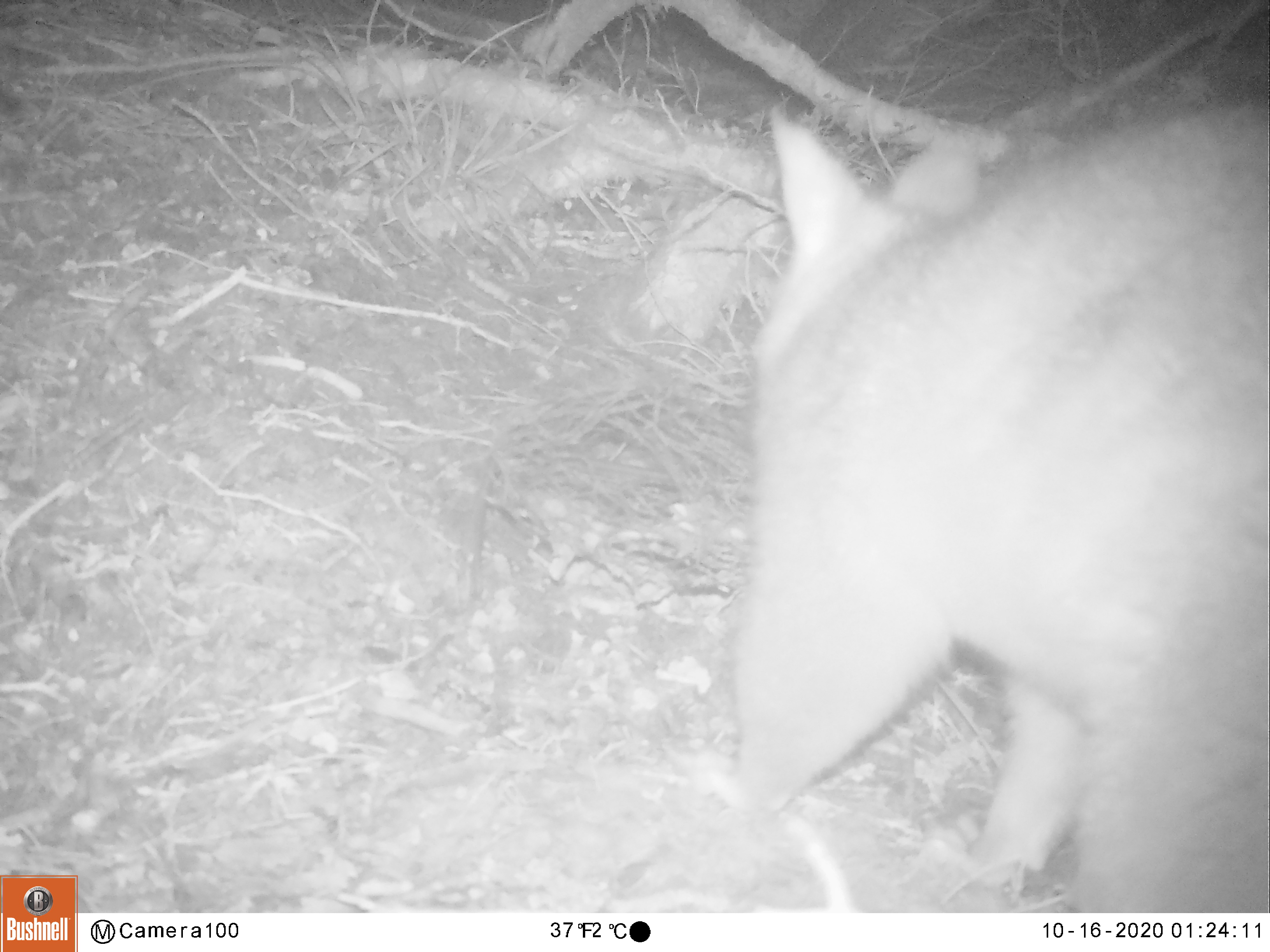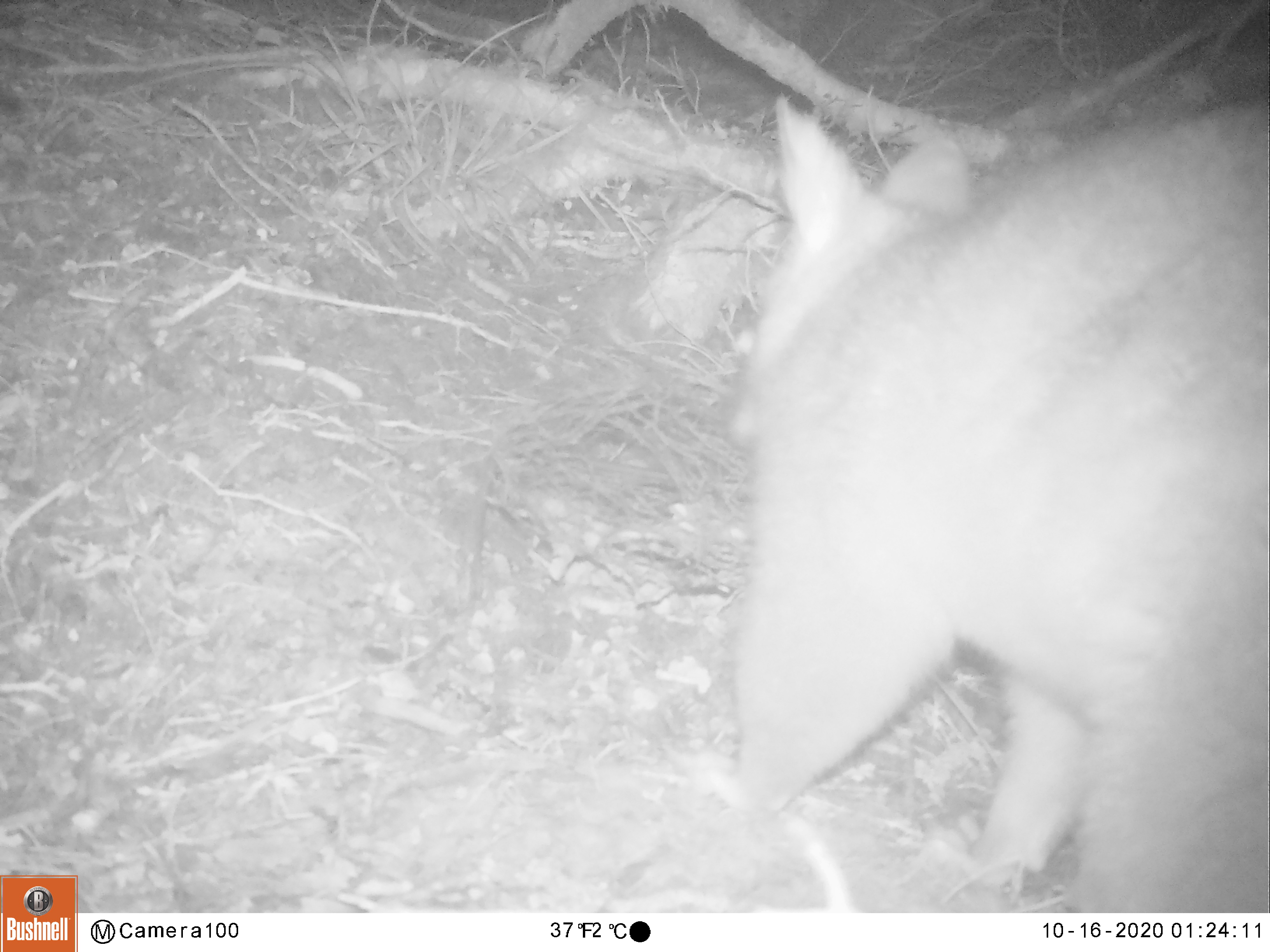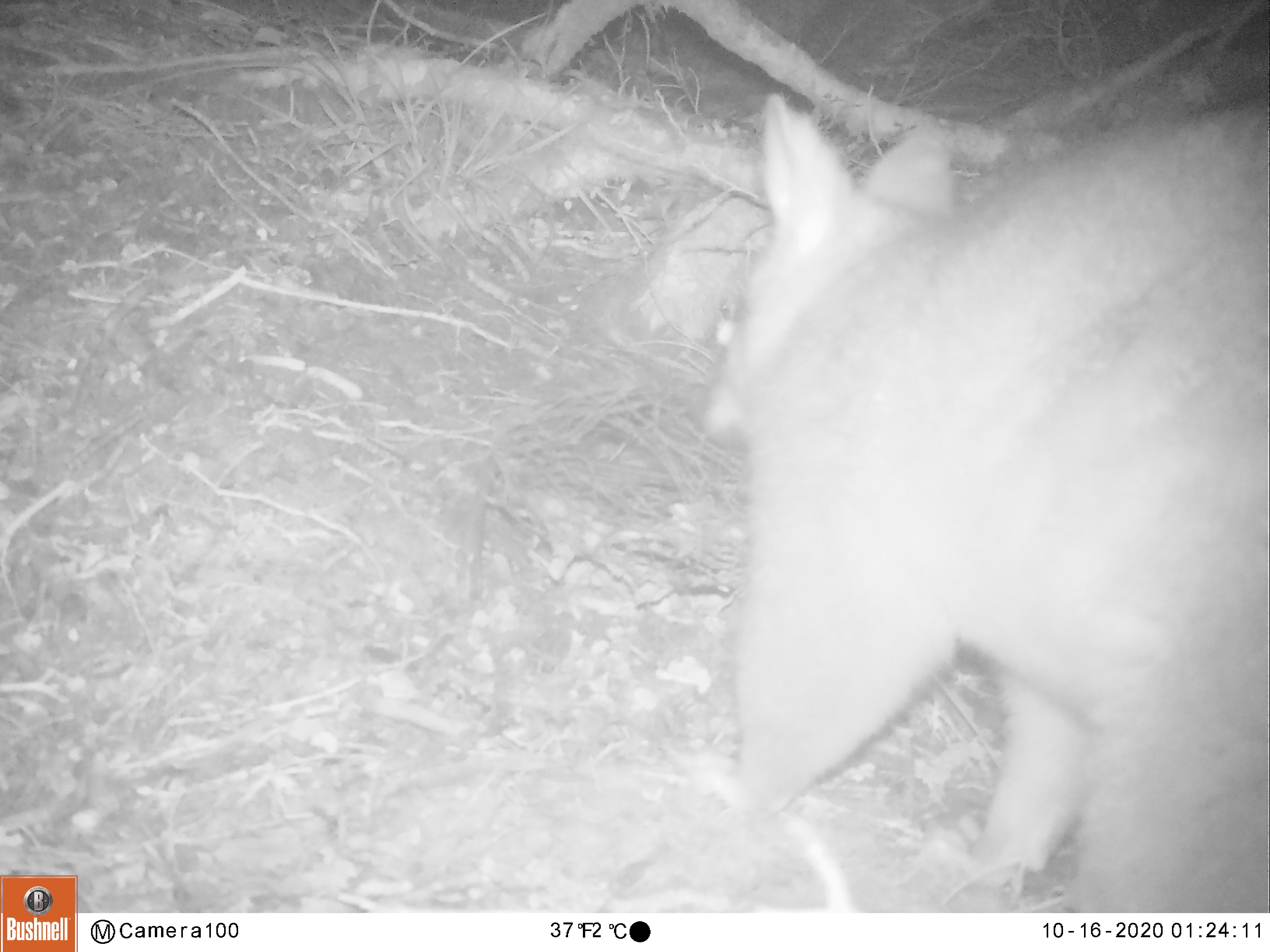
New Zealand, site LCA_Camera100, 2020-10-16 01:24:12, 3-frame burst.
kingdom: Animalia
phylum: Chordata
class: Mammalia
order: Diprotodontia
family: Phalangeridae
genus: Trichosurus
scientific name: Trichosurus vulpecula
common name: common brushtail possum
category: possum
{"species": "possum (common brushtail possum) (Trichosurus vulpecula)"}